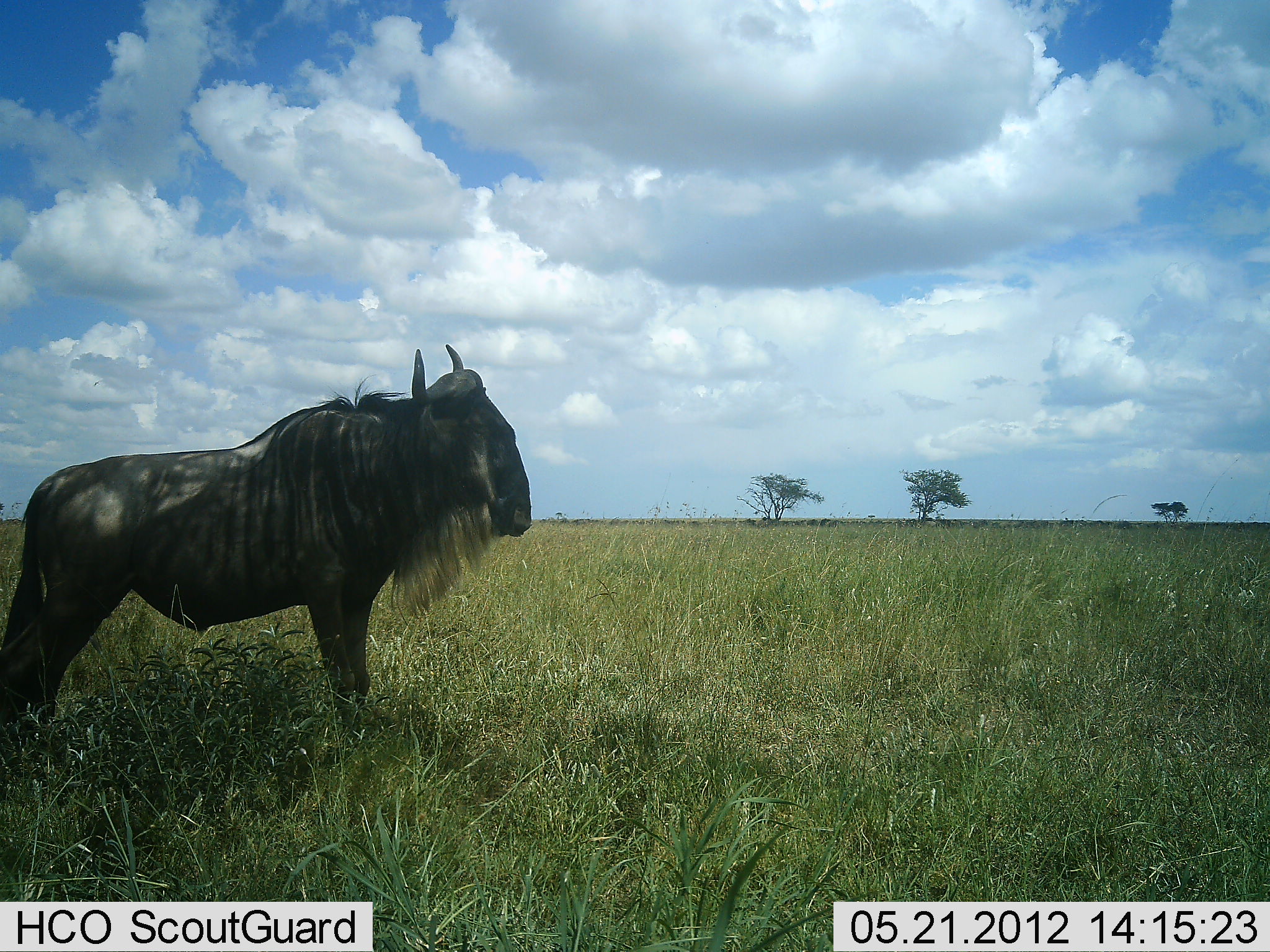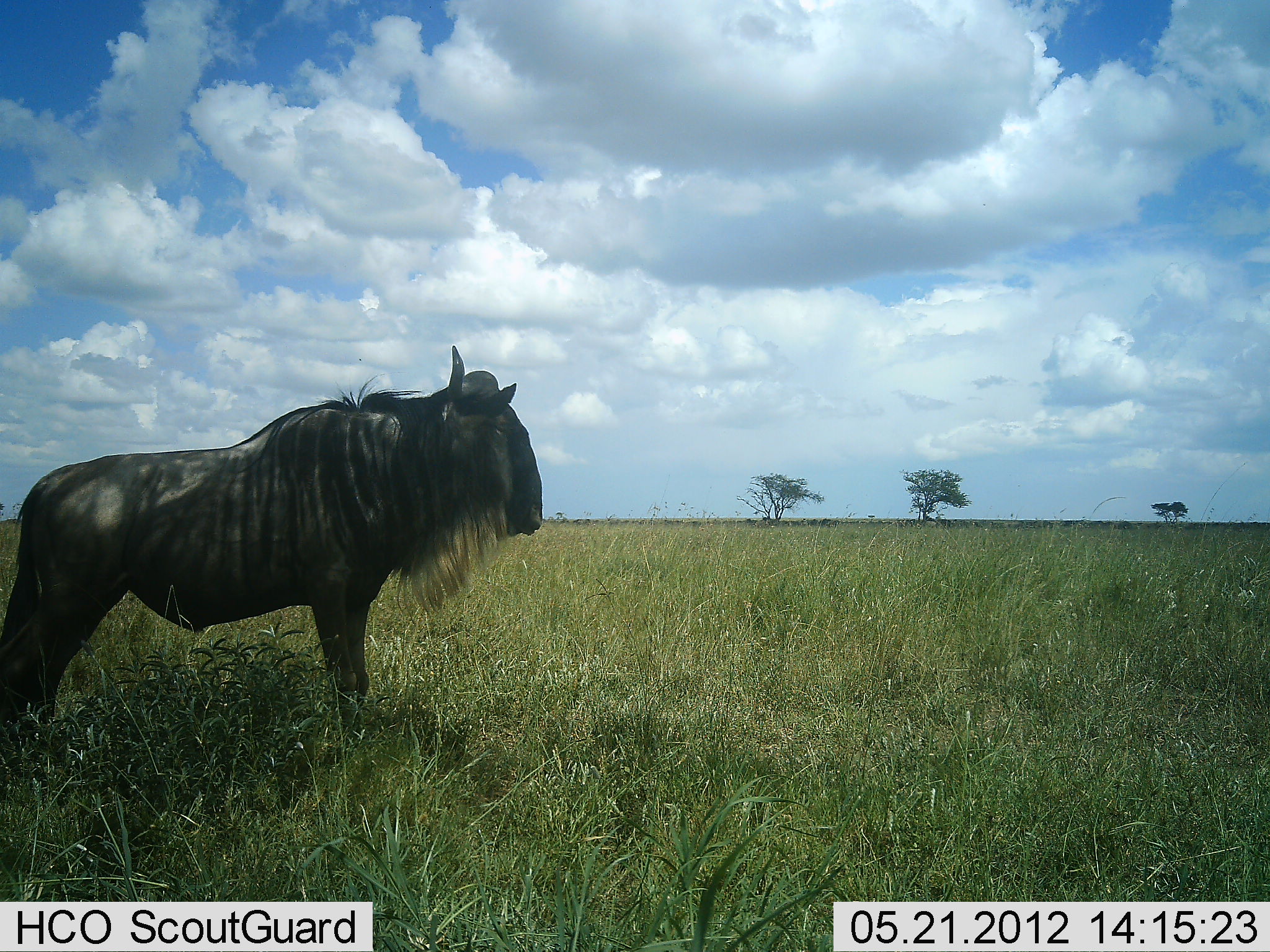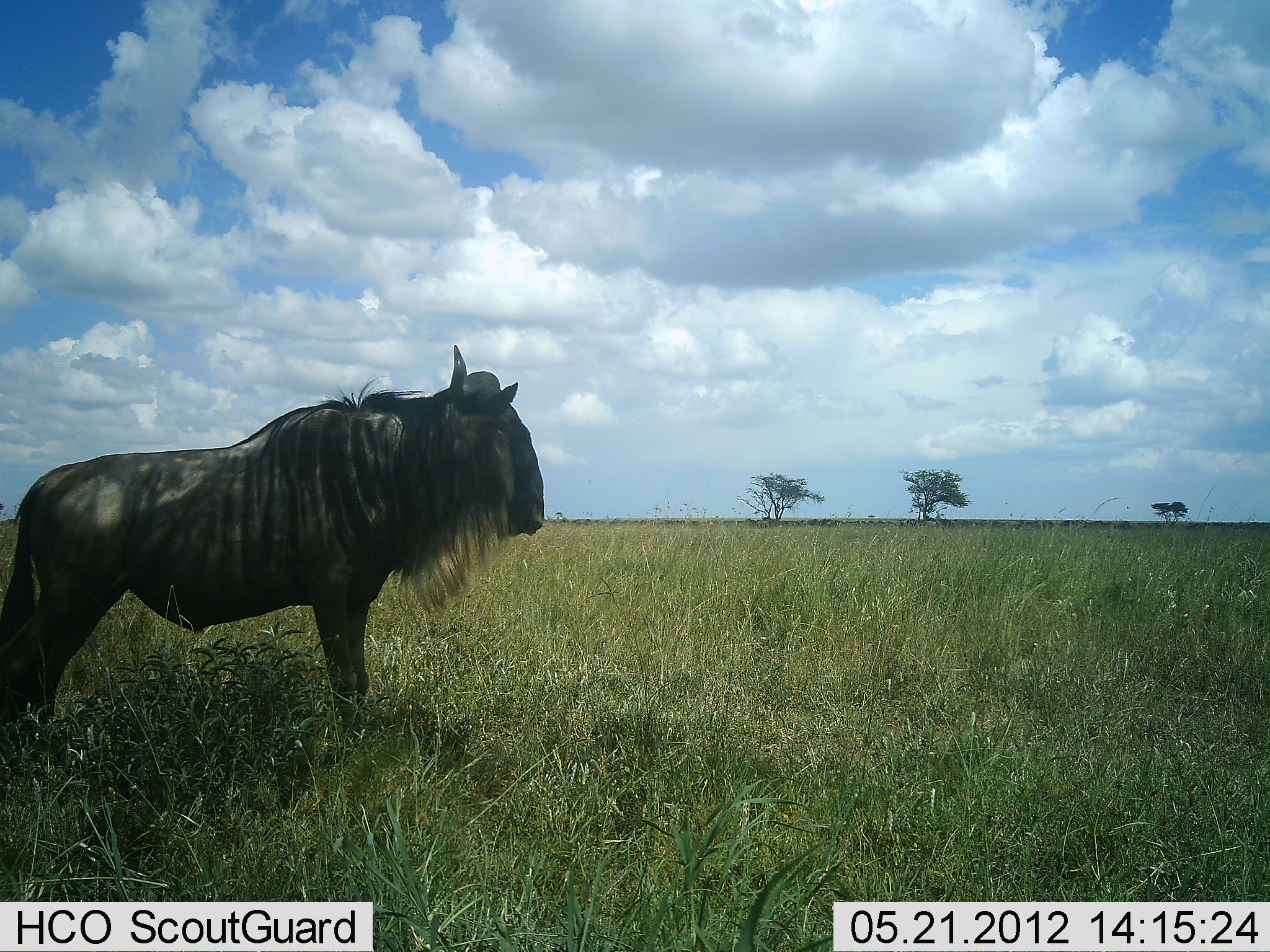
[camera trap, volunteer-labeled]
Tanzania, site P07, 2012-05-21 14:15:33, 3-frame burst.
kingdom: Animalia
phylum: Chordata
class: Mammalia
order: Artiodactyla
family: Bovidae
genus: Connochaetes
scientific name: Connochaetes taurinus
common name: blue wildebeest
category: wildebeest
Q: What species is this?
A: Wildebeest (blue wildebeest) (Connochaetes taurinus).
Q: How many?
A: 1.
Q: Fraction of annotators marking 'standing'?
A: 94%.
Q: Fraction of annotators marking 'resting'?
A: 6%.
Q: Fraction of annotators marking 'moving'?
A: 0%.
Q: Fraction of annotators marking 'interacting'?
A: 0%.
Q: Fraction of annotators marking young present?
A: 0%.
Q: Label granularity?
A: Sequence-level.